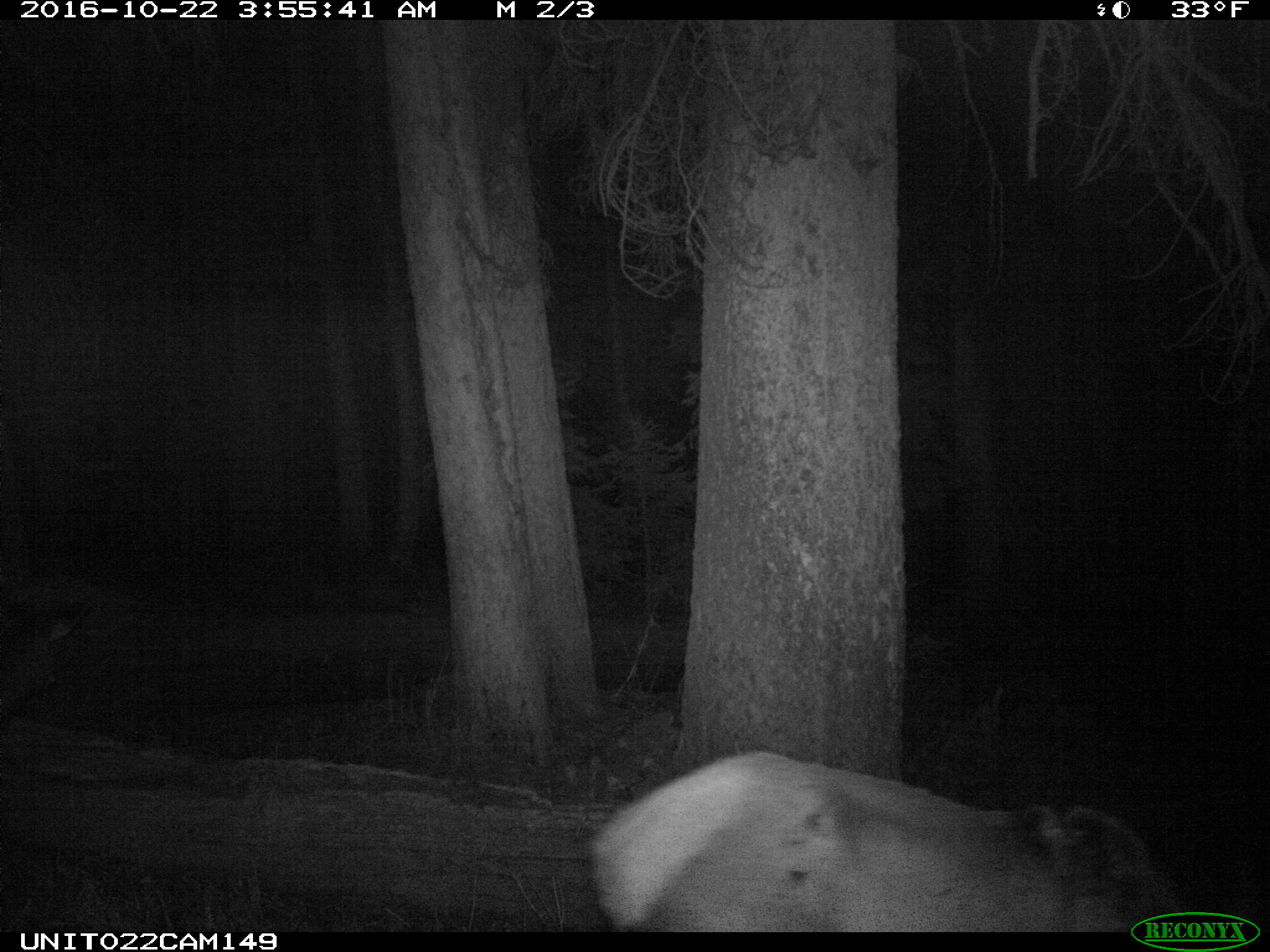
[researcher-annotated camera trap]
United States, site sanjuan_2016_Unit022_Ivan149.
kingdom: Animalia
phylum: Chordata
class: Mammalia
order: Artiodactyla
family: Cervidae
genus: Cervus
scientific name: Cervus elaphus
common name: red deer